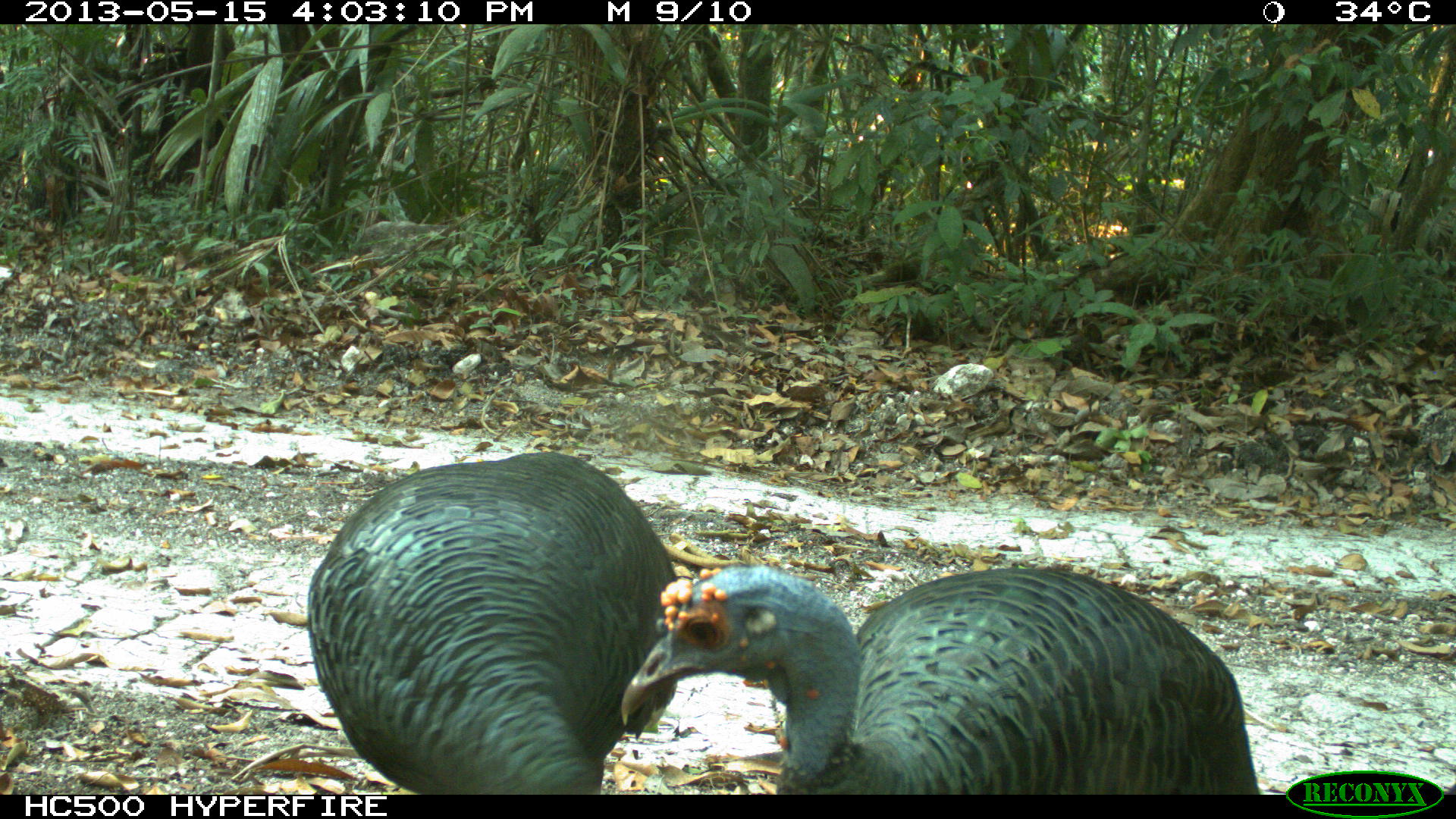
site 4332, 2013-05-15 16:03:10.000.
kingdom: Animalia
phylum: Chordata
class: Aves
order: Galliformes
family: Phasianidae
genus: Meleagris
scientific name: Meleagris ocellata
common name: ocellated turkey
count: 3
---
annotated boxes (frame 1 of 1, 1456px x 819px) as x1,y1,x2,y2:
meleagris ocellata: 618,564,1261,795; 306,450,677,795